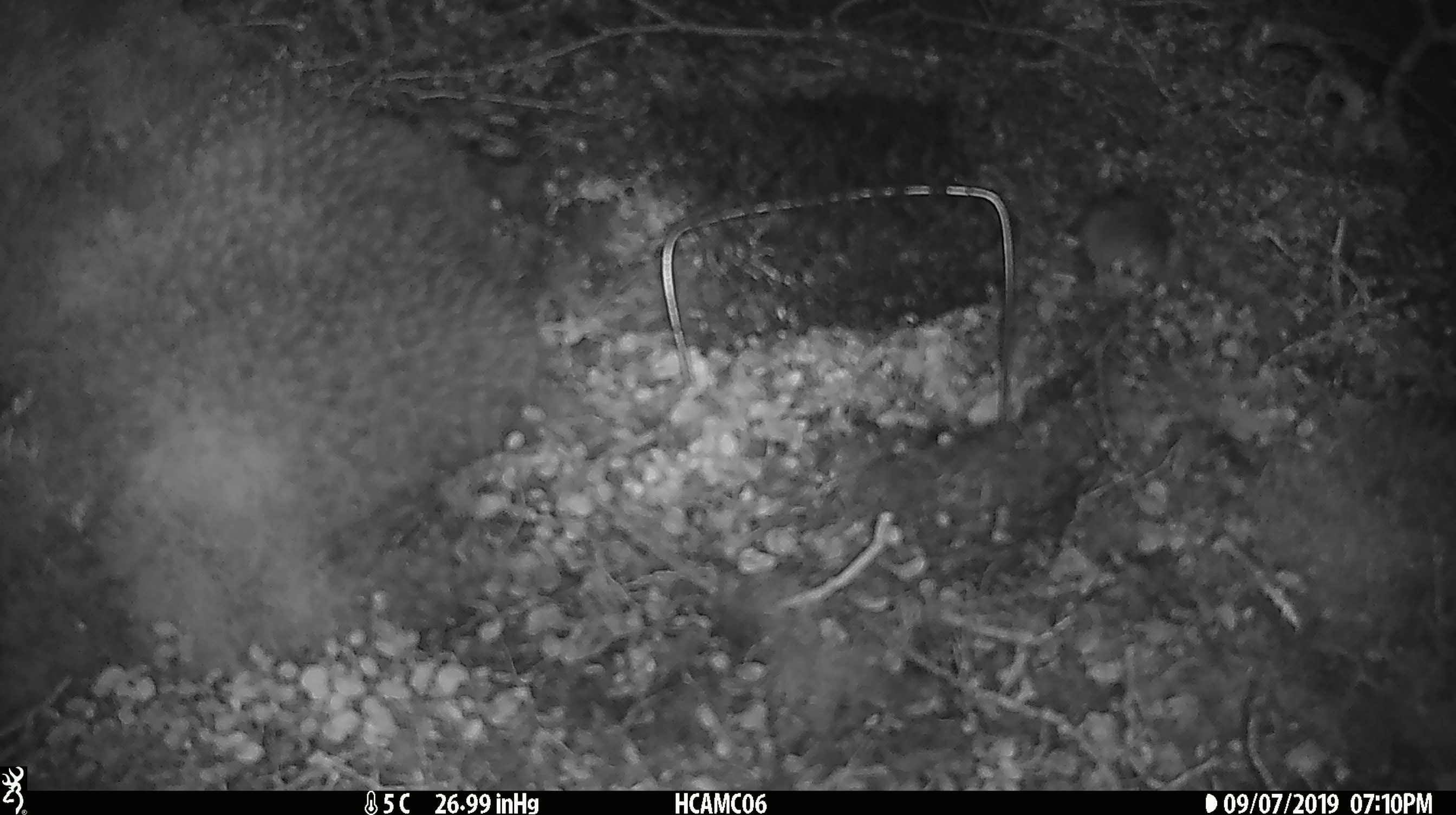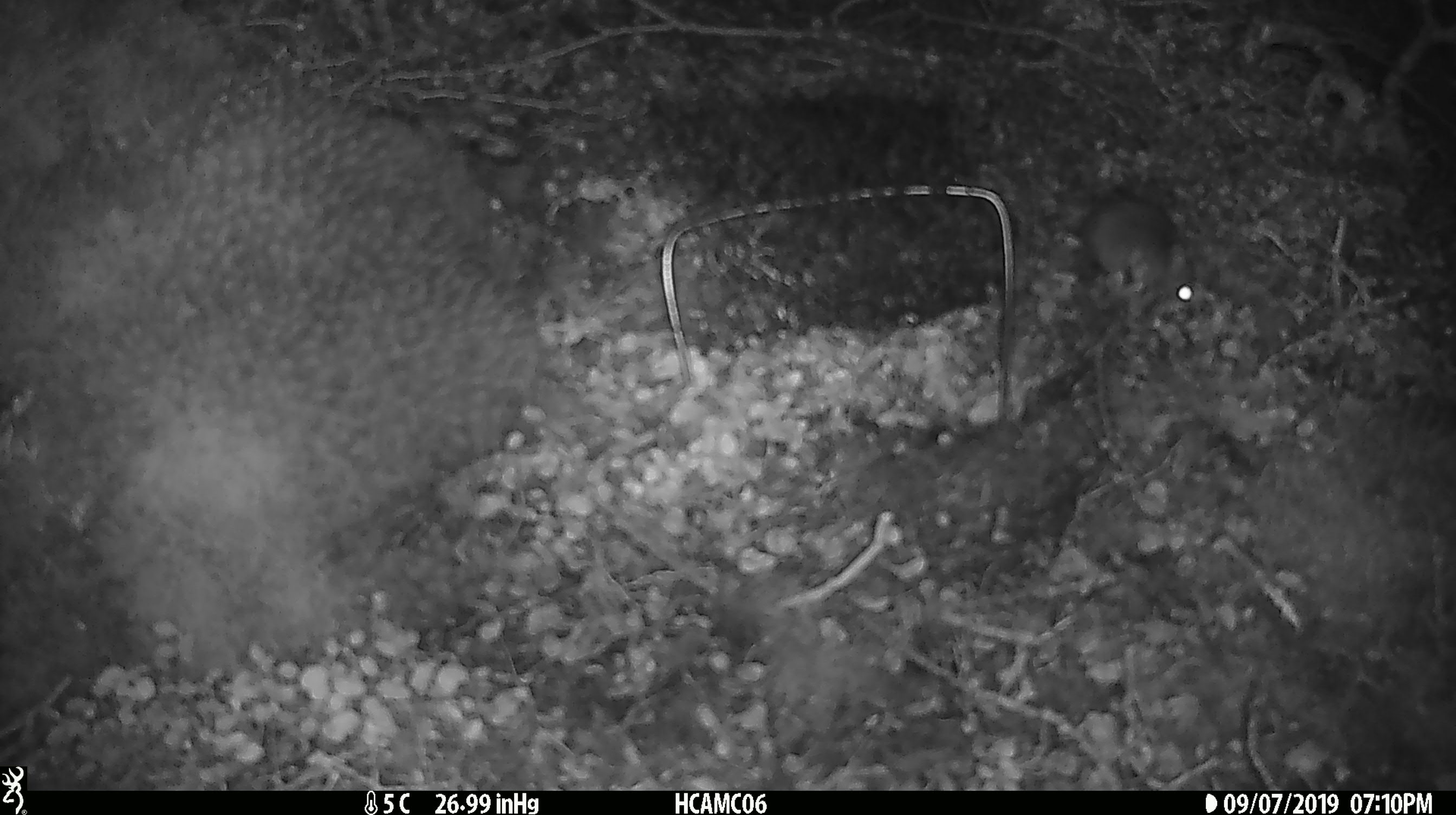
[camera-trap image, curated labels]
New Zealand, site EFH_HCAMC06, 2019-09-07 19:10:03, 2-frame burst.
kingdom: Animalia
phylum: Chordata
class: Mammalia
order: Rodentia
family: Muridae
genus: Mus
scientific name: Mus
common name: mouse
Mouse (Mus).